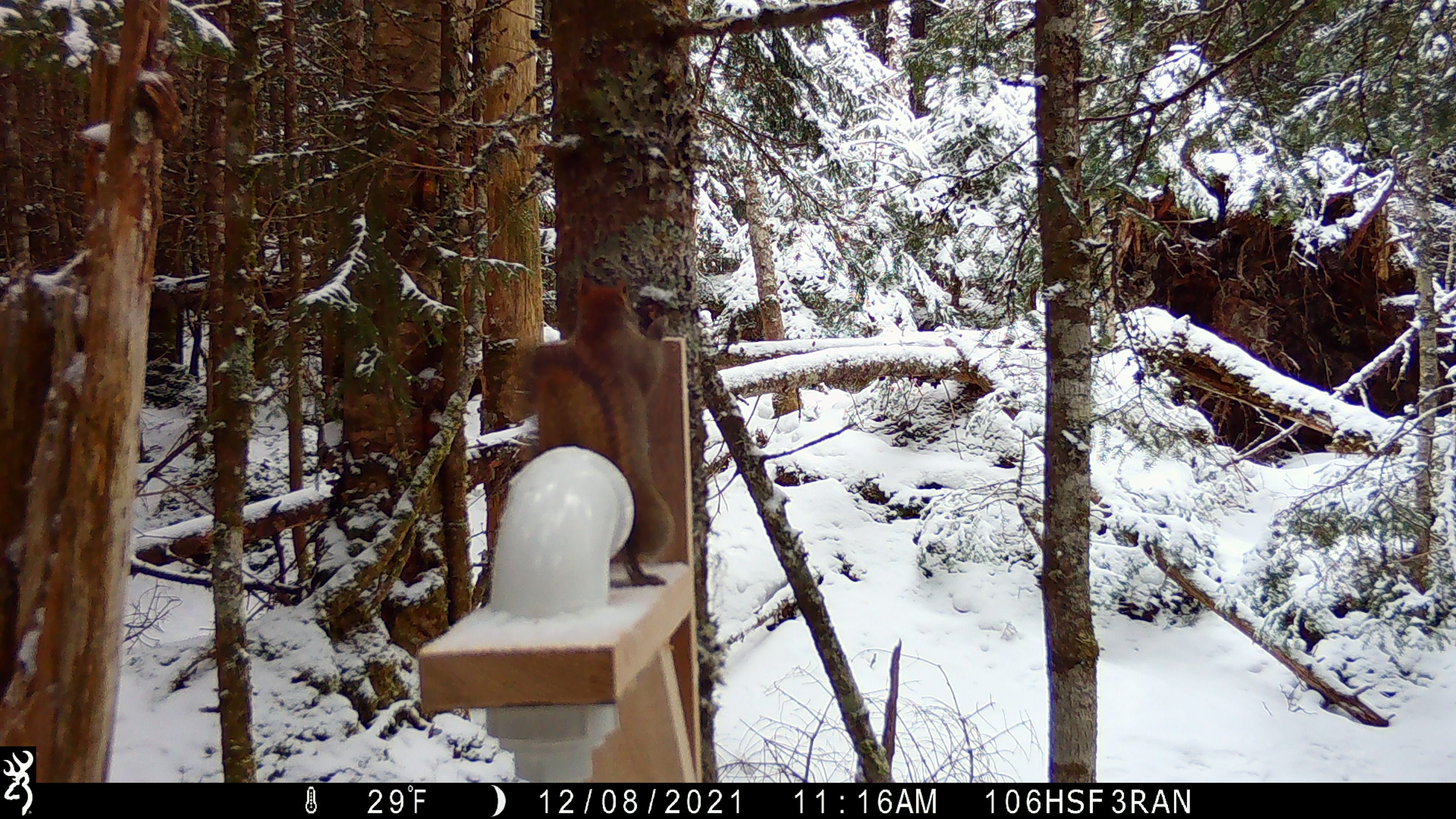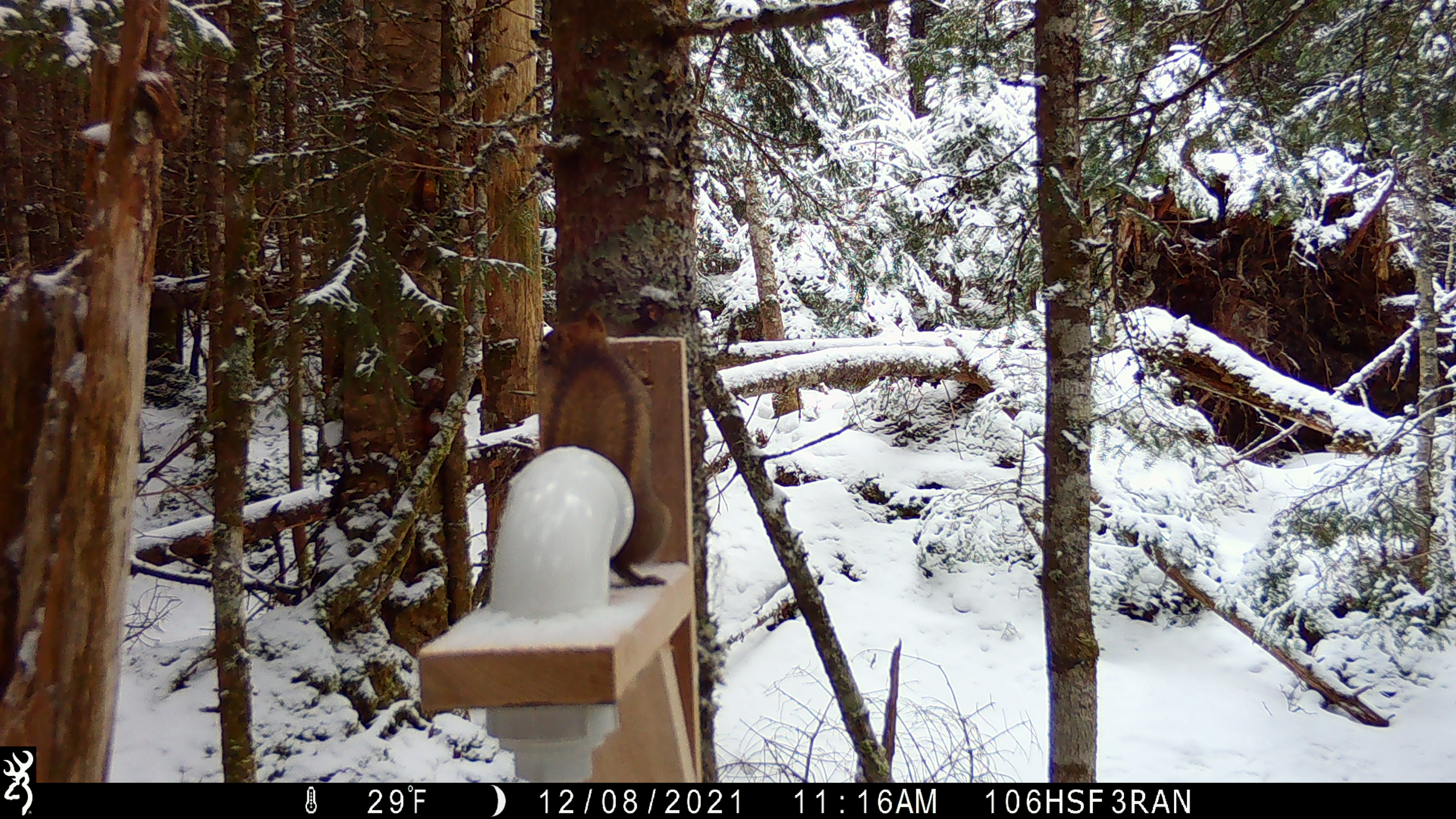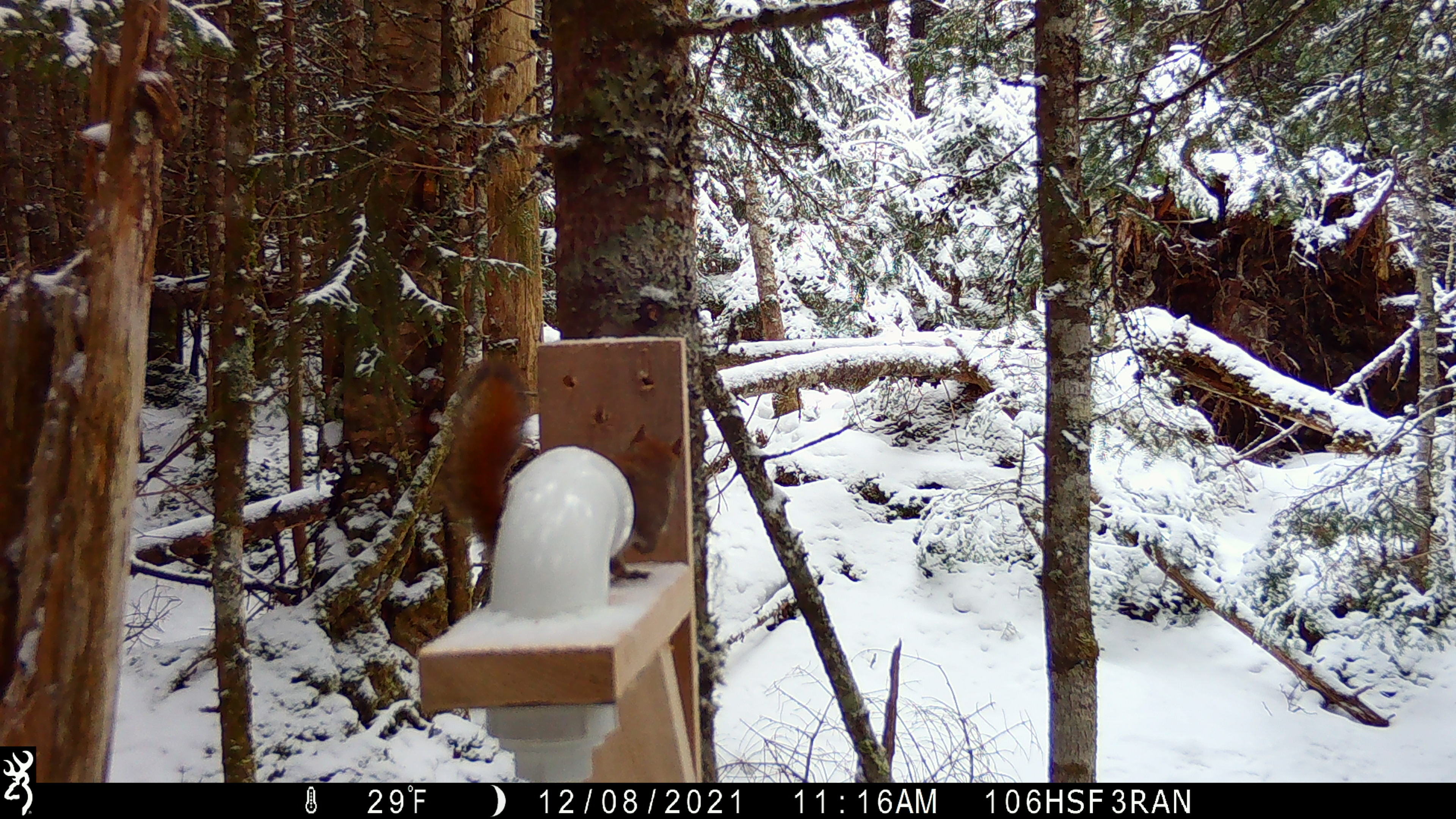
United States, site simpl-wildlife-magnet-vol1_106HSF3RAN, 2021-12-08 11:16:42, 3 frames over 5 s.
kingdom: Animalia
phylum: Chordata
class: Mammalia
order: Rodentia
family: Sciuridae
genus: Tamiasciurus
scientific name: Tamiasciurus hudsonicus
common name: red squirrel